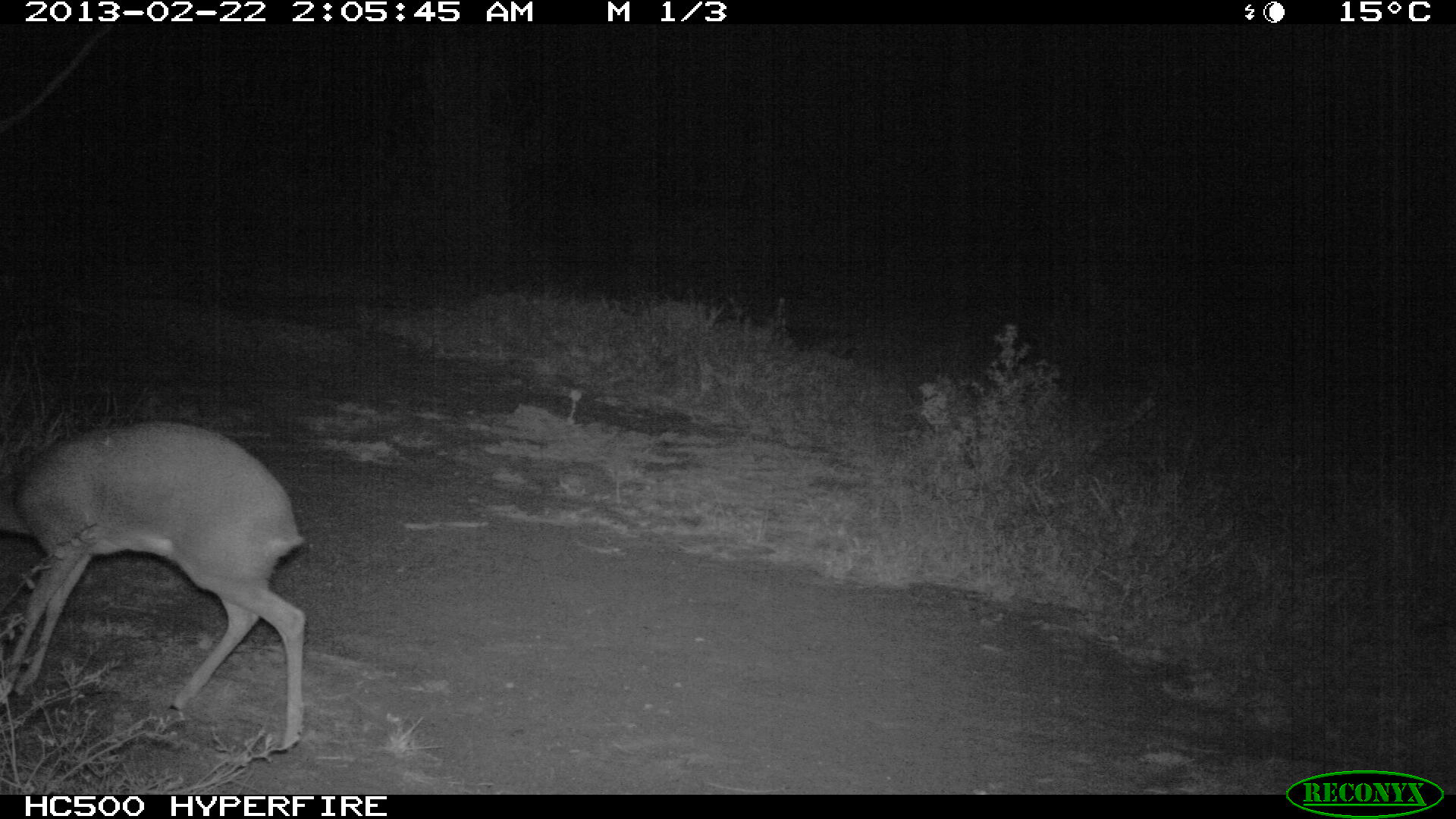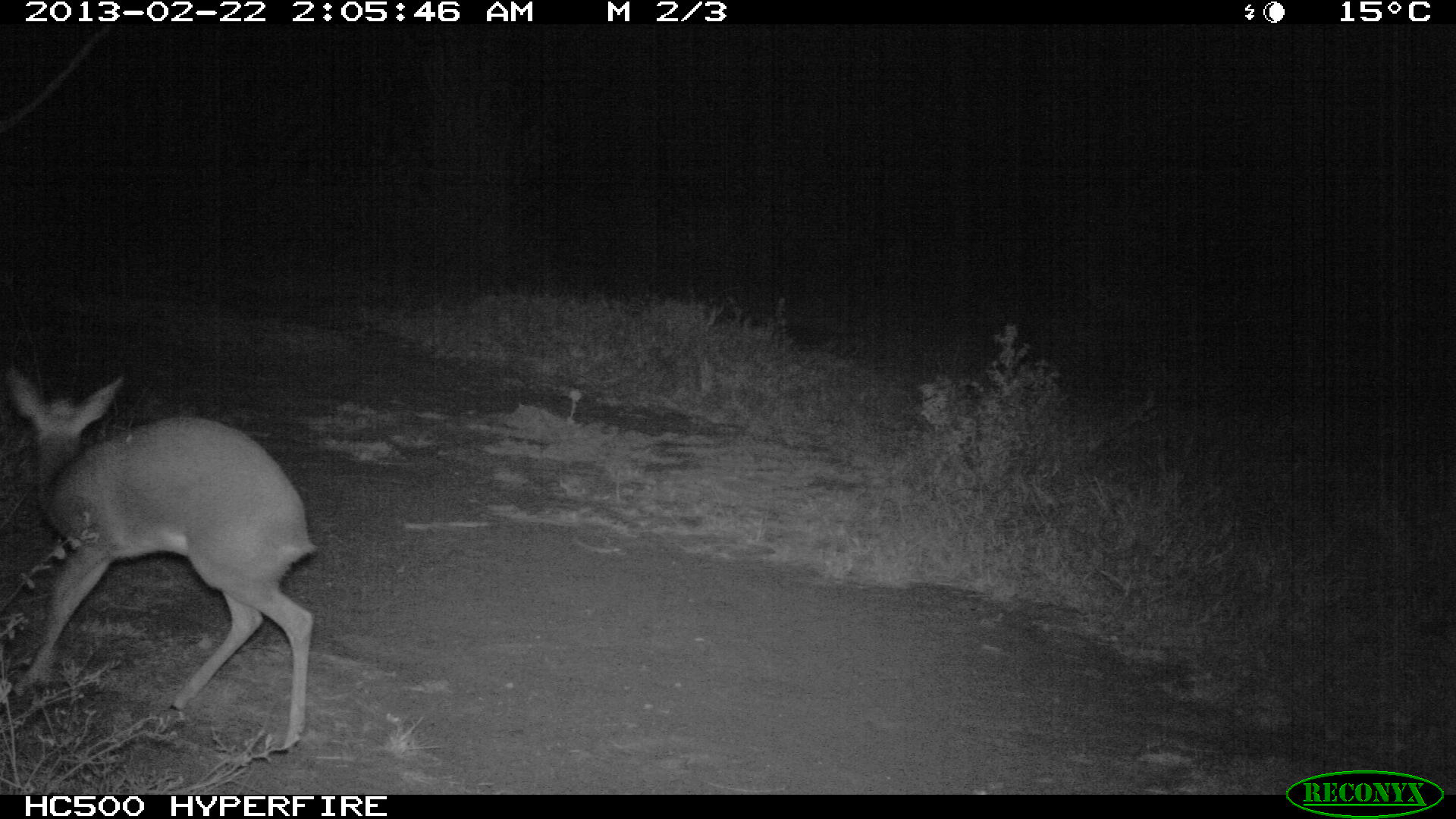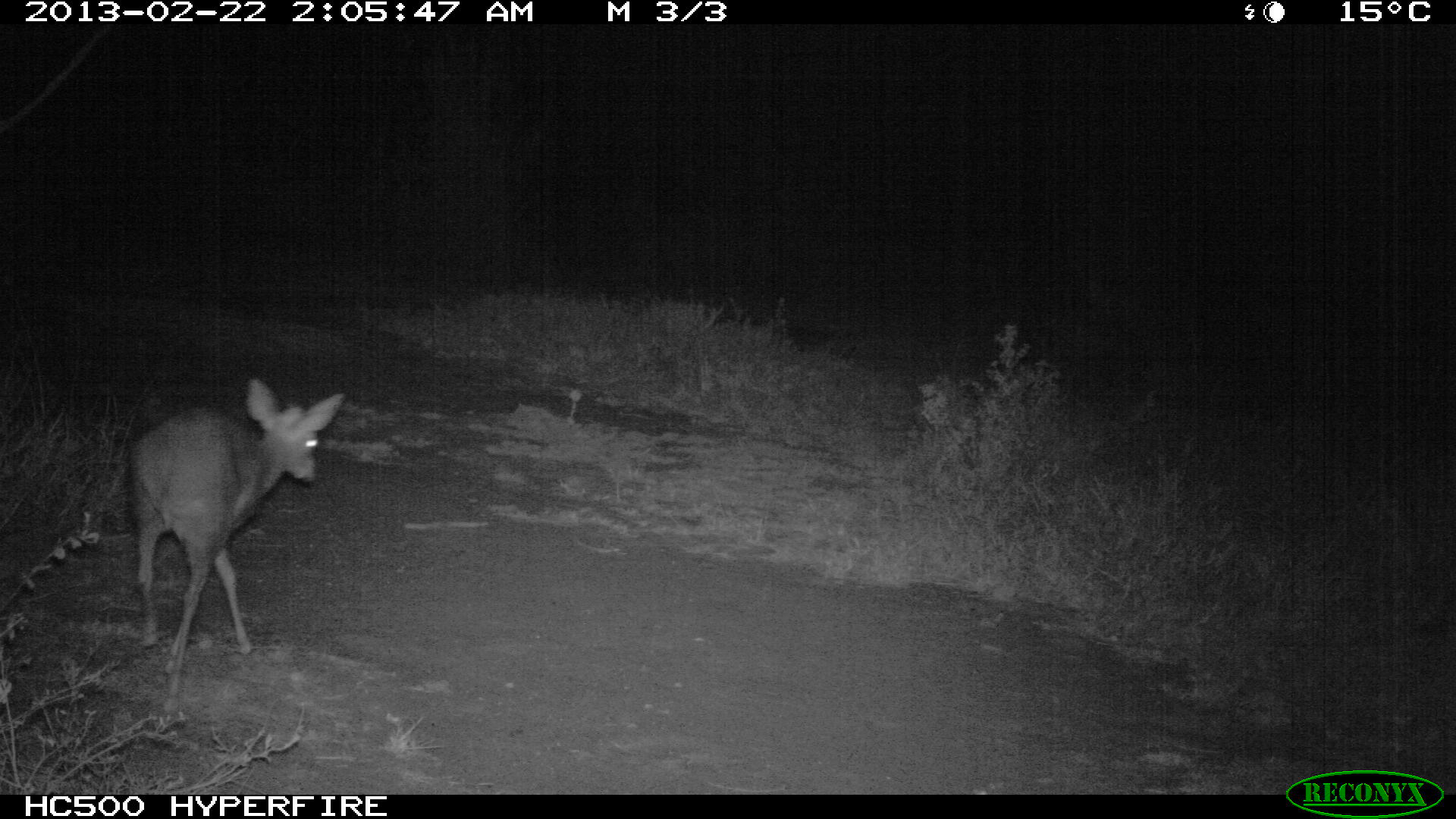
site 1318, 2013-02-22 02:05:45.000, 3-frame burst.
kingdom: Animalia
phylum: Chordata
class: Mammalia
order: Artiodactyla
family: Bovidae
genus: Madoqua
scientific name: Madoqua guentheri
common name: günther's dik-dik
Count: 1.